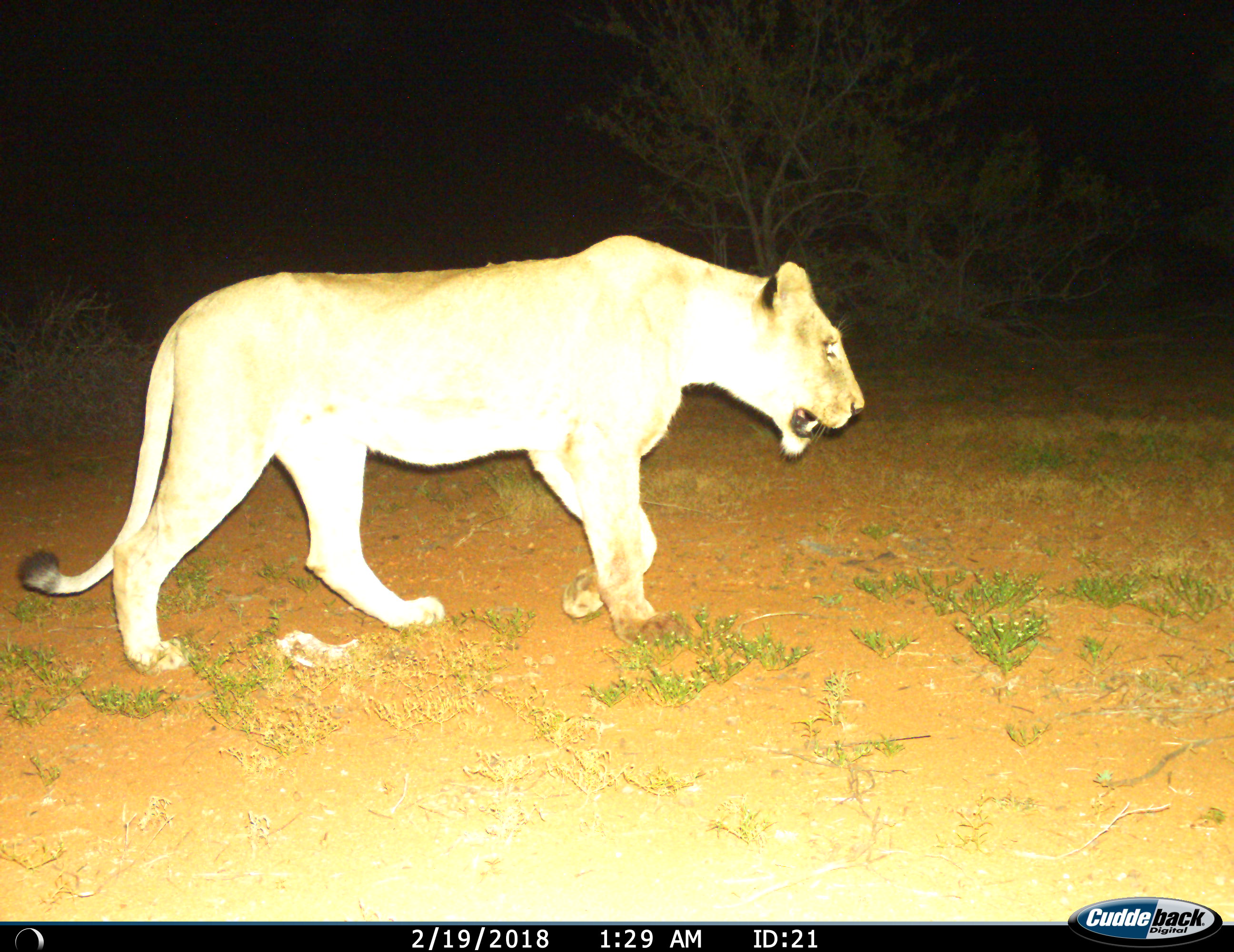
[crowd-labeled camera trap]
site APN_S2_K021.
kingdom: Animalia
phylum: Chordata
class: Mammalia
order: Carnivora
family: Felidae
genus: Panthera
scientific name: Panthera leo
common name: lion female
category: lionfemale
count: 1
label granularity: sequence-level